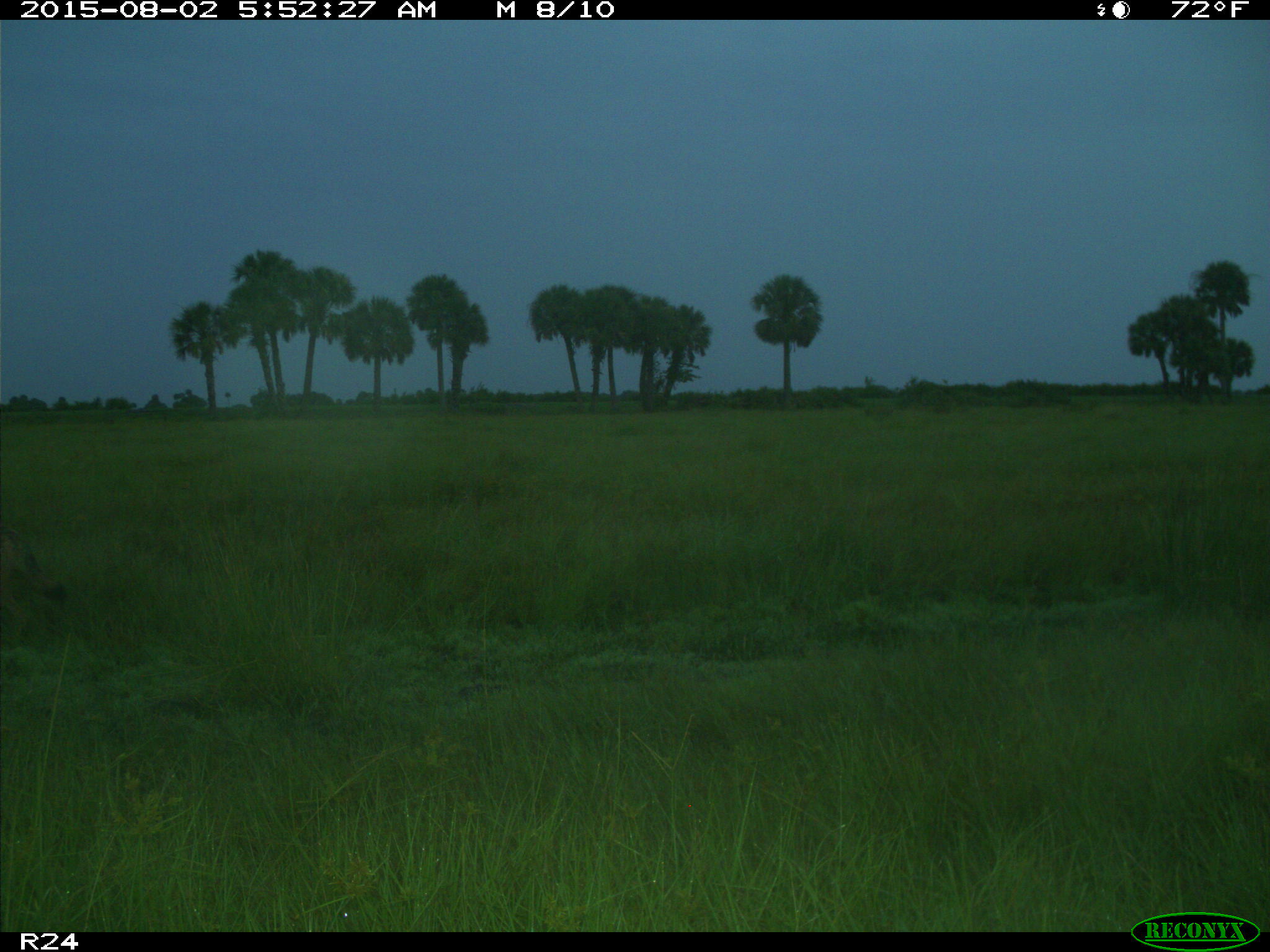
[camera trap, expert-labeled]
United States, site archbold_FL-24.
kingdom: Animalia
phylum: Chordata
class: Mammalia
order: Carnivora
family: Canidae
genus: Canis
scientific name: Canis latrans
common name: coyote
Canis latrans (coyote).